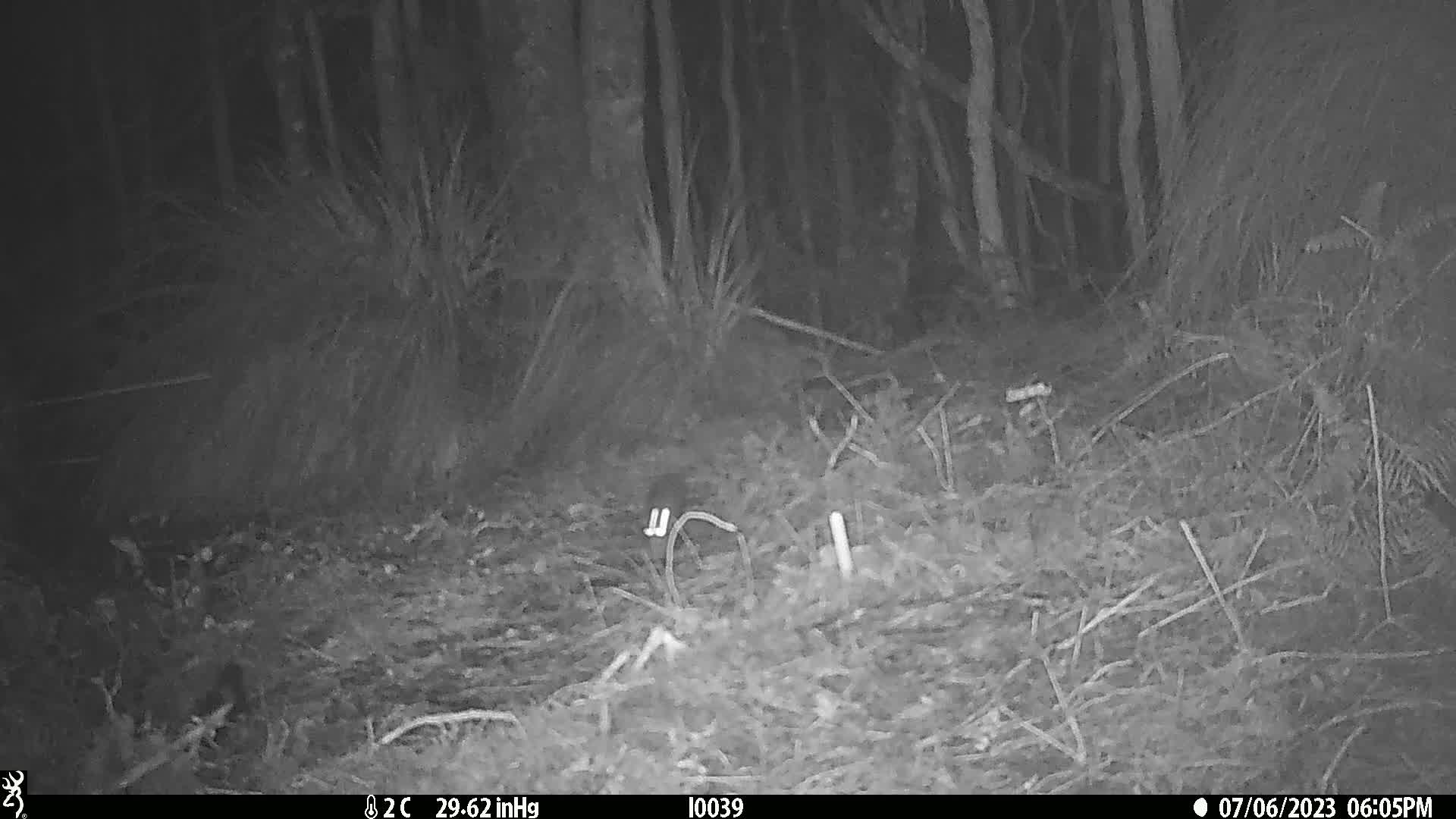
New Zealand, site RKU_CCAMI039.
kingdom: Animalia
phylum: Chordata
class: Mammalia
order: Rodentia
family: Muridae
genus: Rattus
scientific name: Rattus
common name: rat